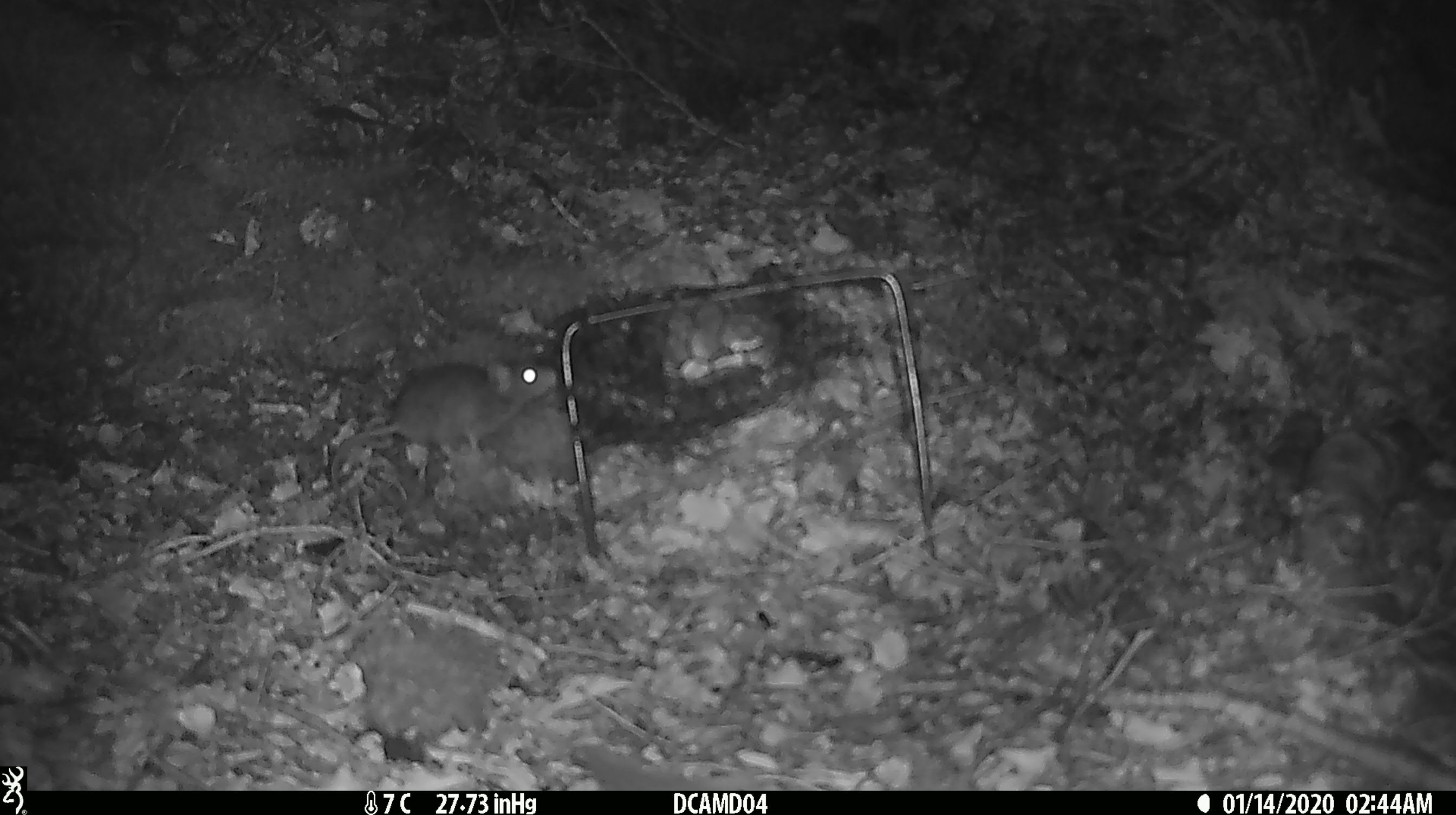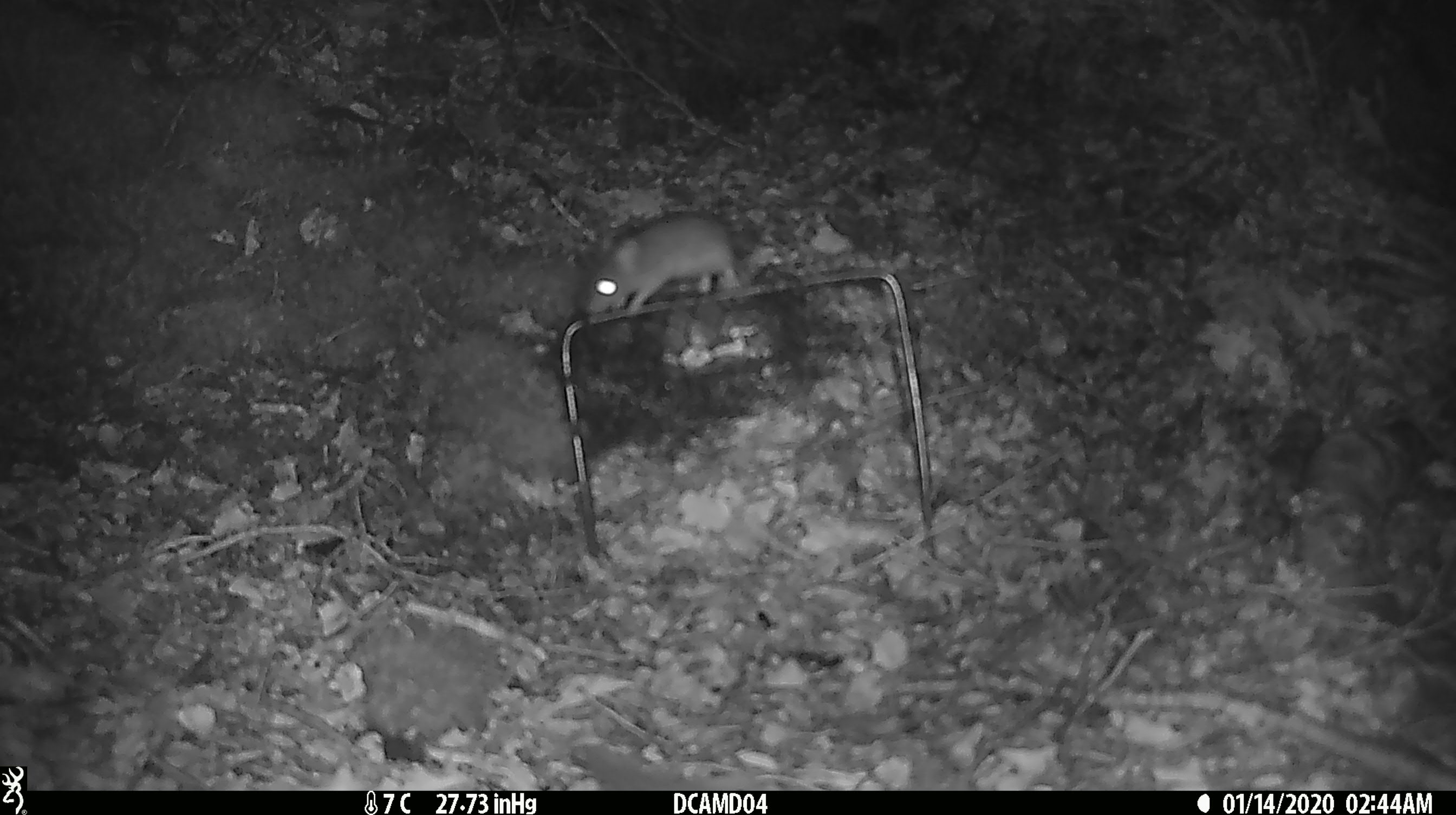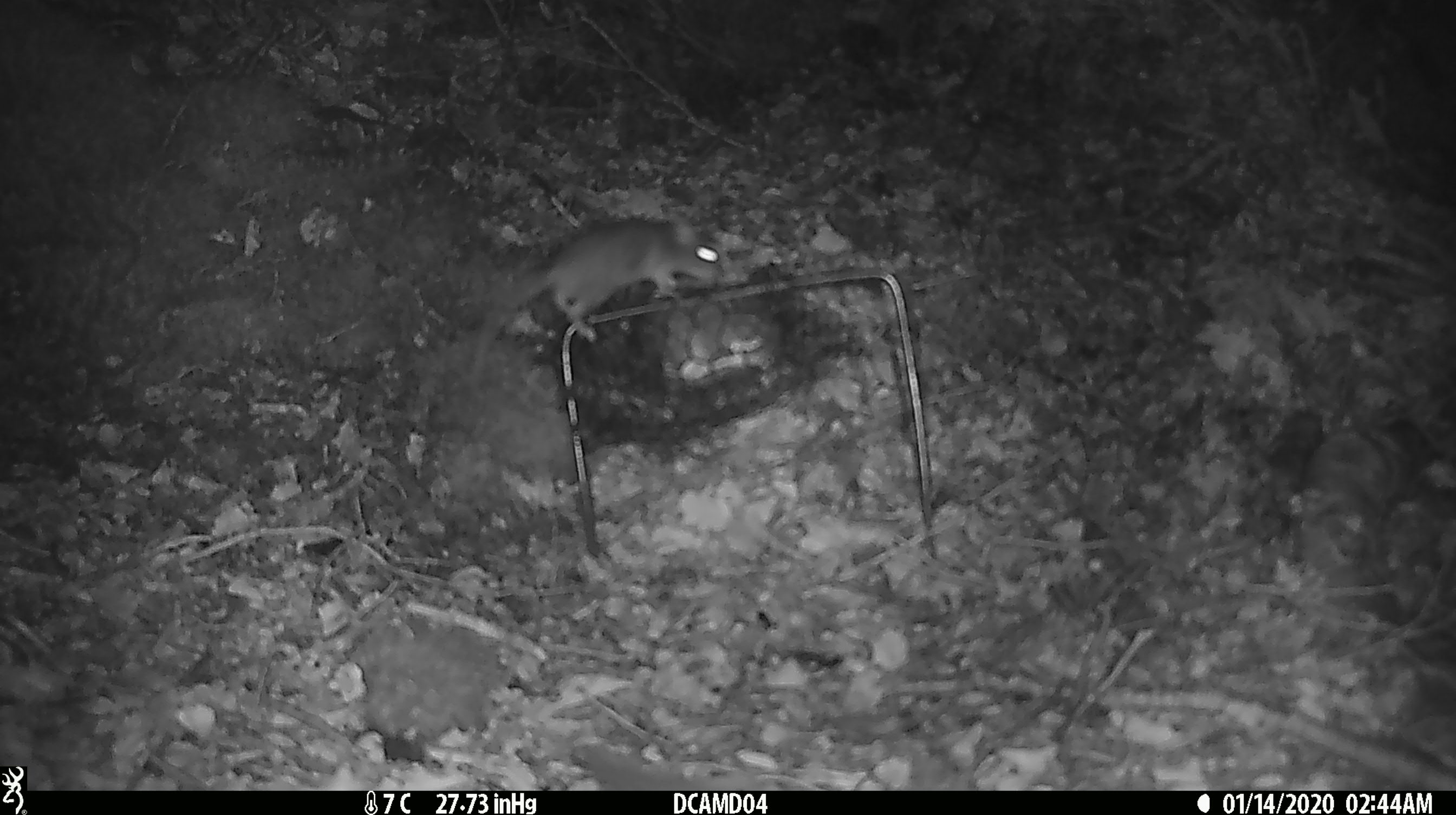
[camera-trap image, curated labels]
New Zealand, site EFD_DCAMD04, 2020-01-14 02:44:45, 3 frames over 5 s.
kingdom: Animalia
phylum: Chordata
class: Mammalia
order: Rodentia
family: Muridae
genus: Mus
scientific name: Mus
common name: mouse